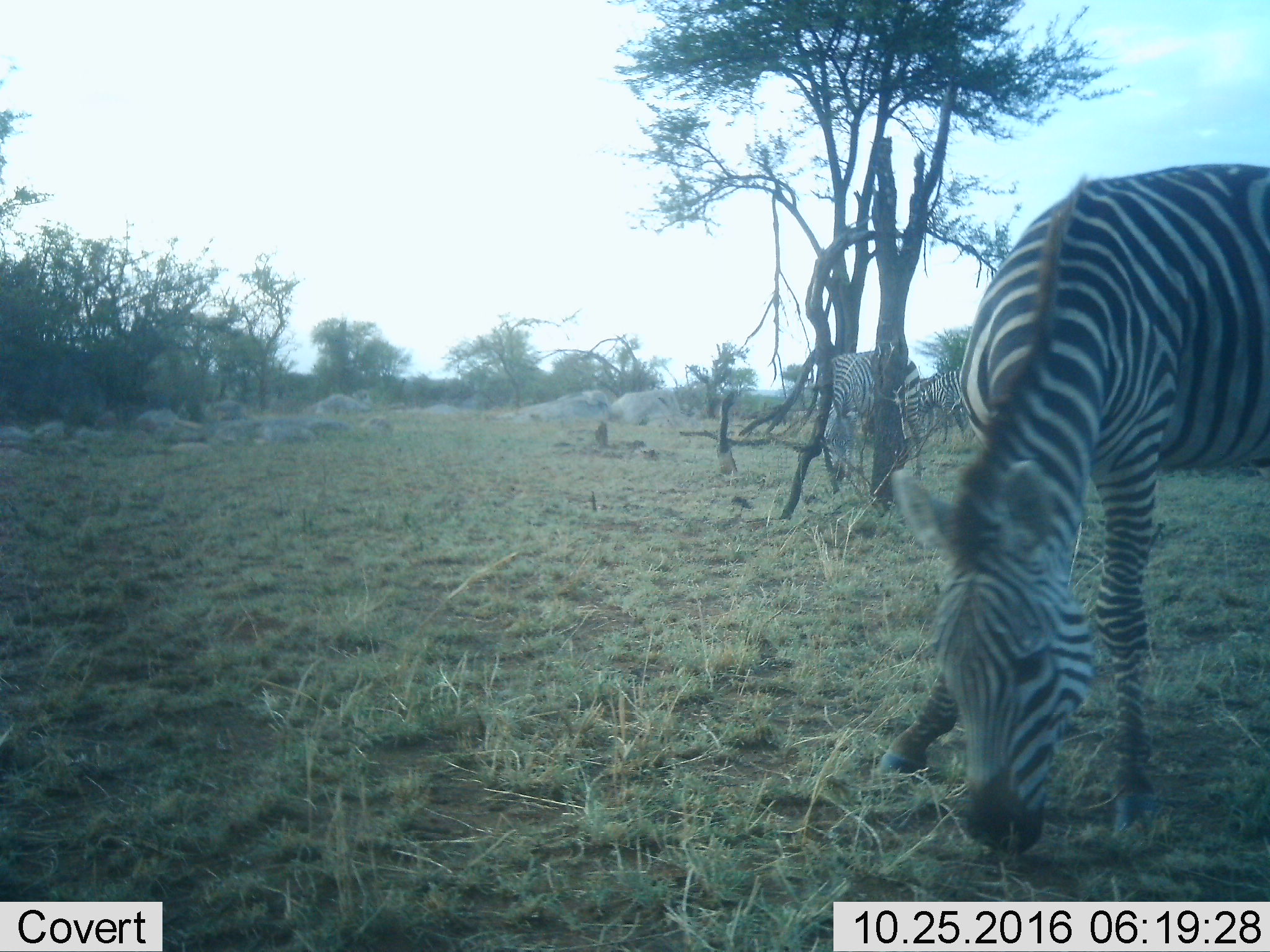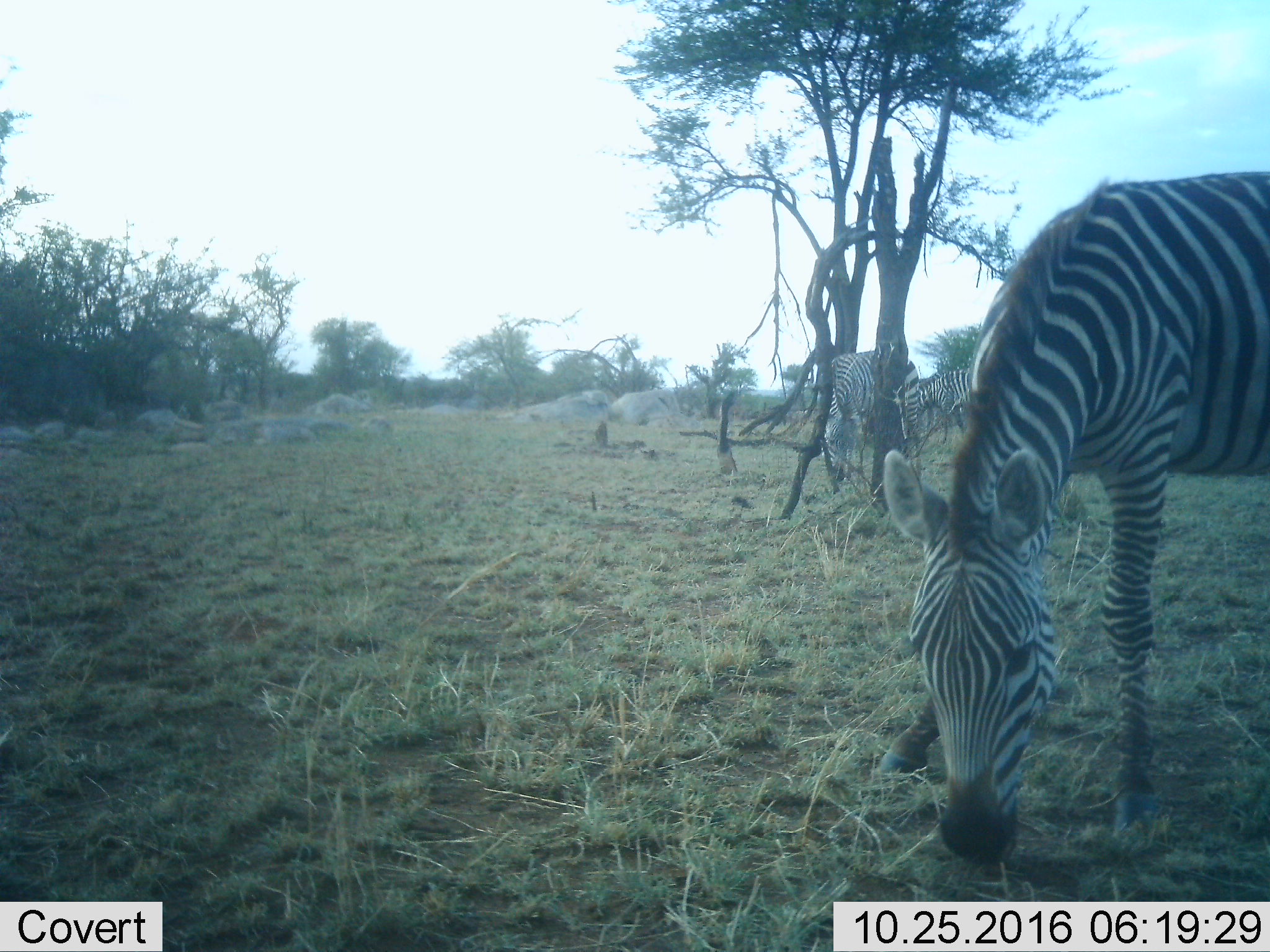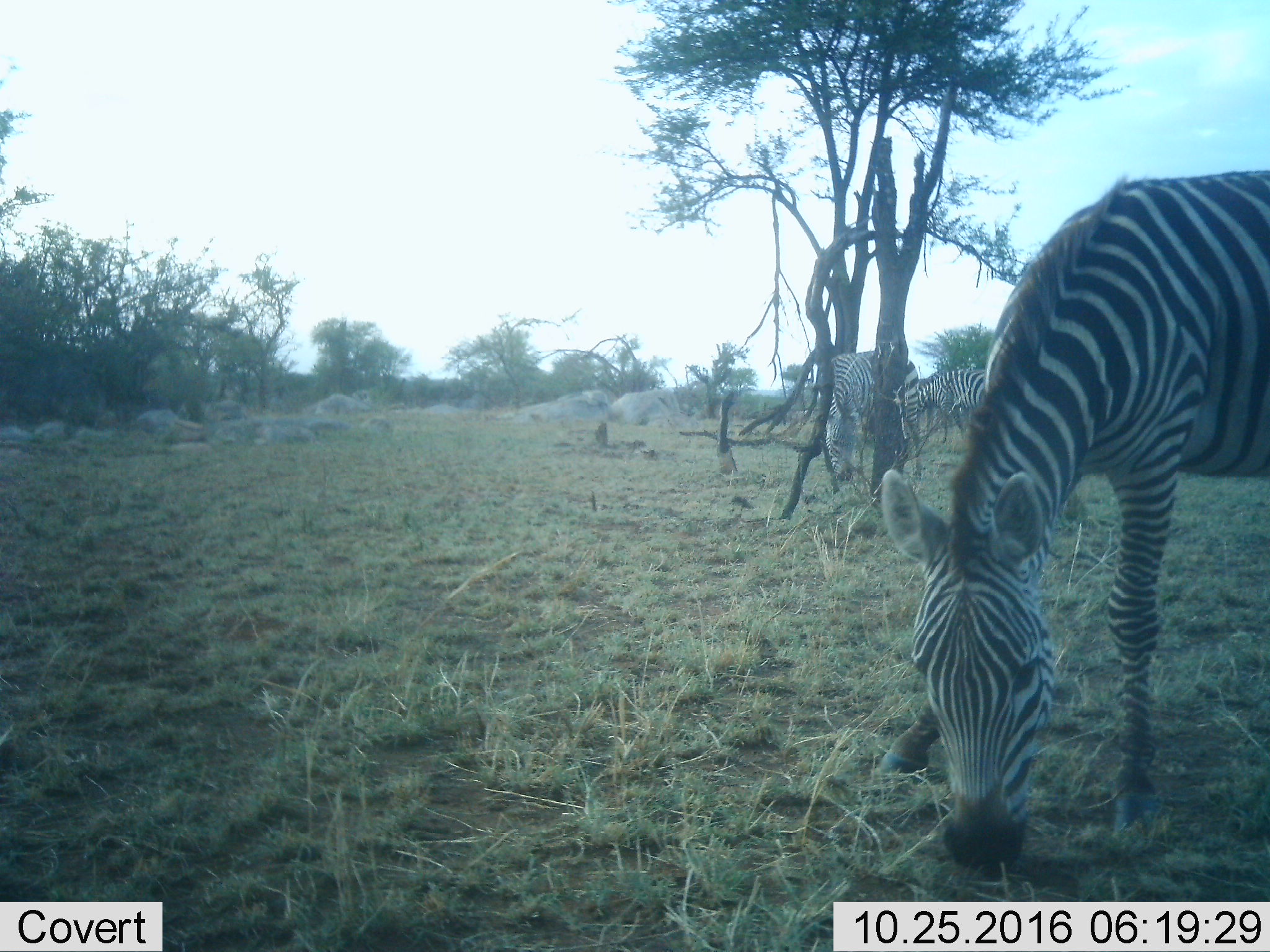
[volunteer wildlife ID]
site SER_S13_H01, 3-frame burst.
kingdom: Animalia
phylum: Chordata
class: Mammalia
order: Perissodactyla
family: Equidae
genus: Equus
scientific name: Equus quagga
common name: plains zebra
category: zebraplains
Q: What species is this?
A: Zebraplains (plains zebra) (Equus quagga).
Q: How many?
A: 3.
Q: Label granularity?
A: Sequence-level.